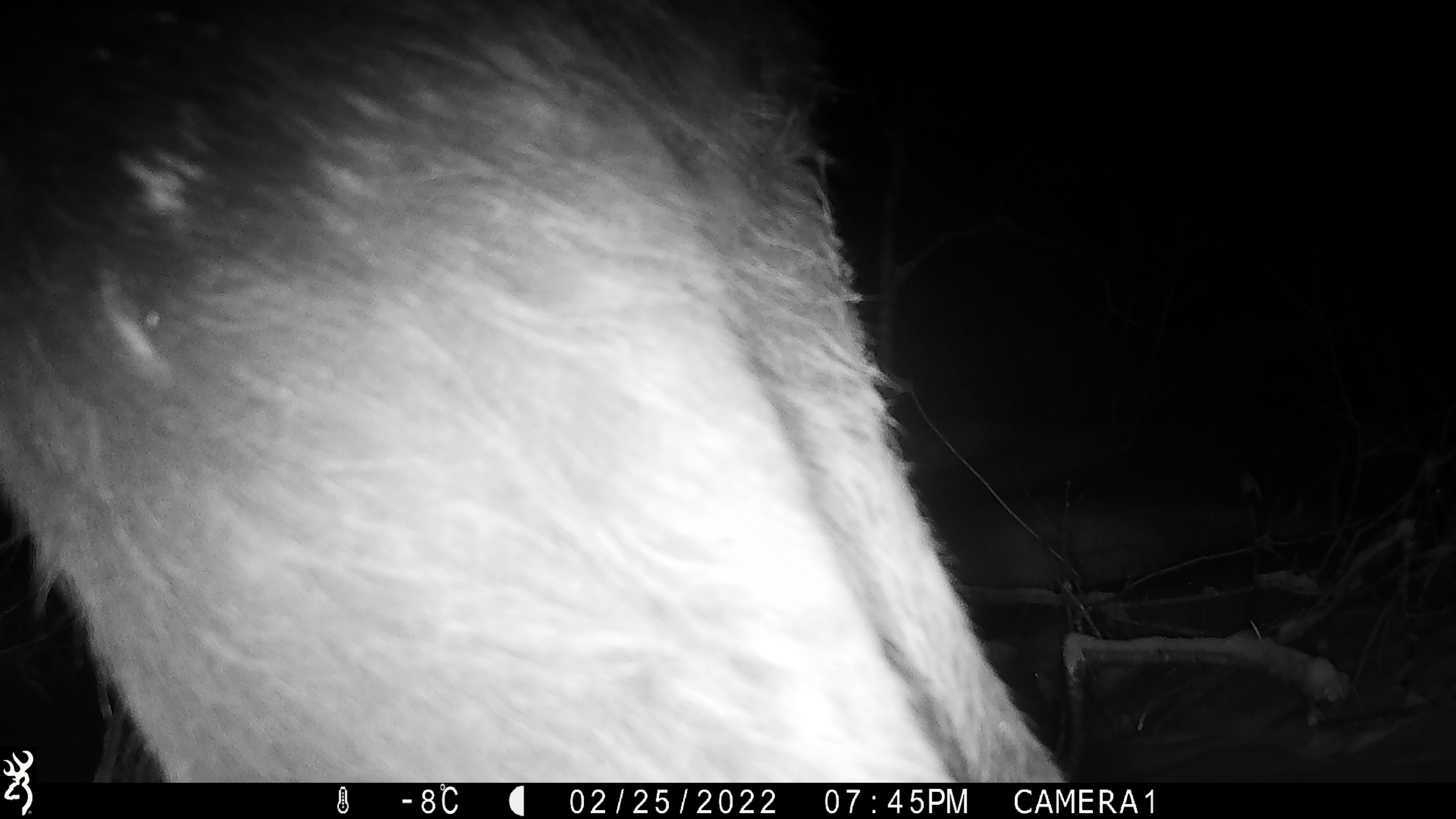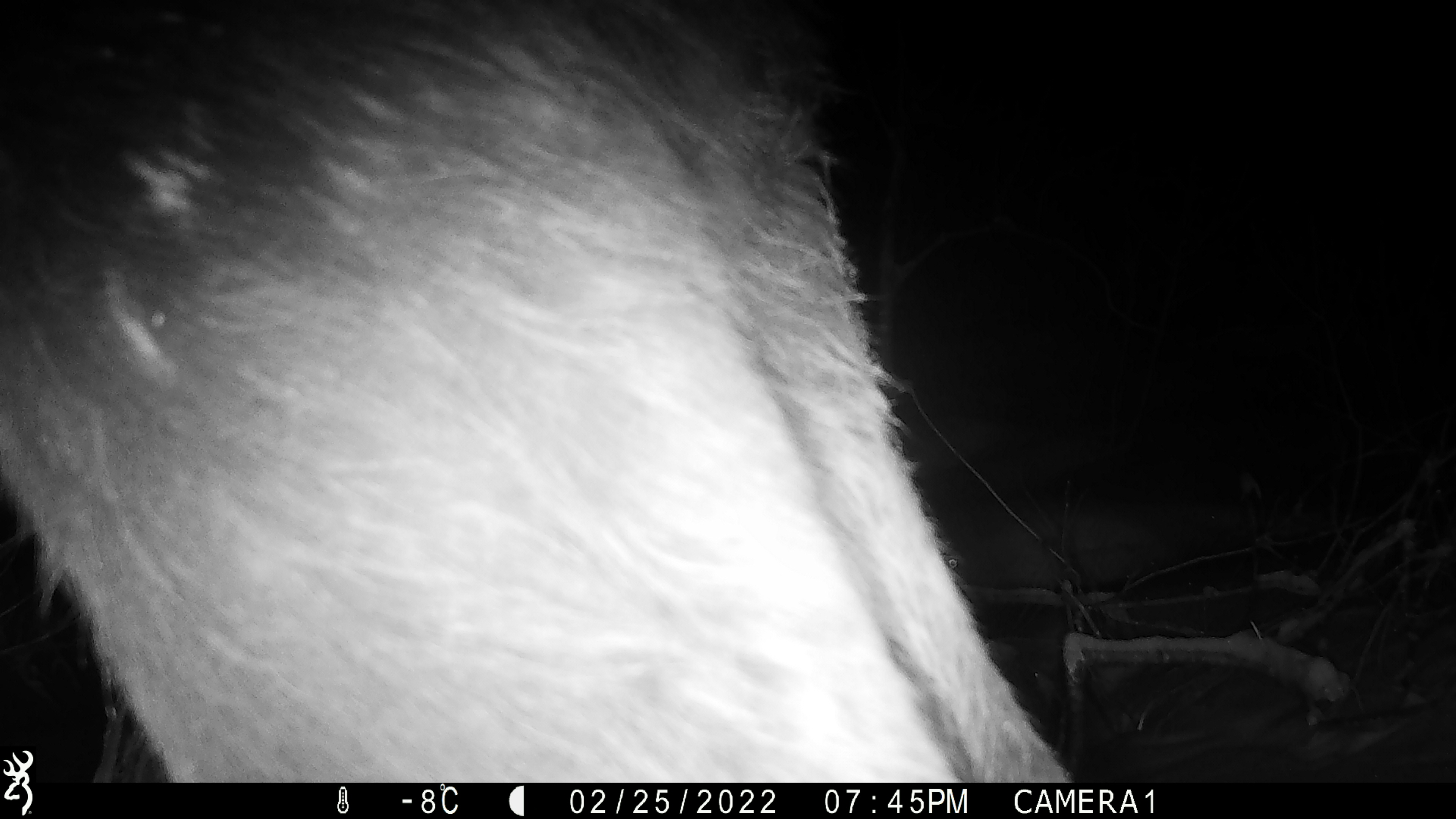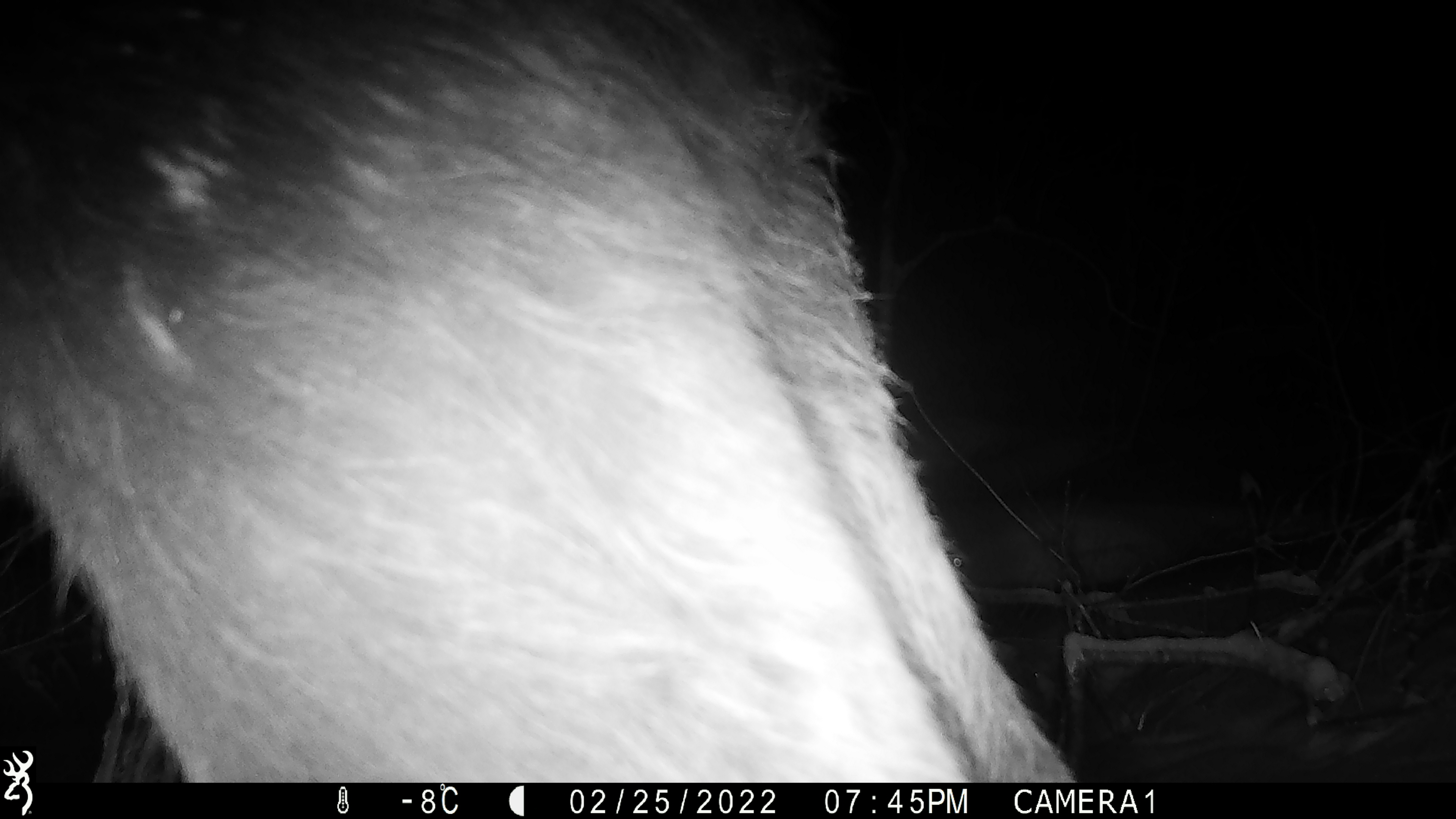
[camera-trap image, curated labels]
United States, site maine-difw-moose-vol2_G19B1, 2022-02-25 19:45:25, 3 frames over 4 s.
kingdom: Animalia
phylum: Chordata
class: Mammalia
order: Artiodactyla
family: Cervidae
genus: Alces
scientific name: Alces alces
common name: moose